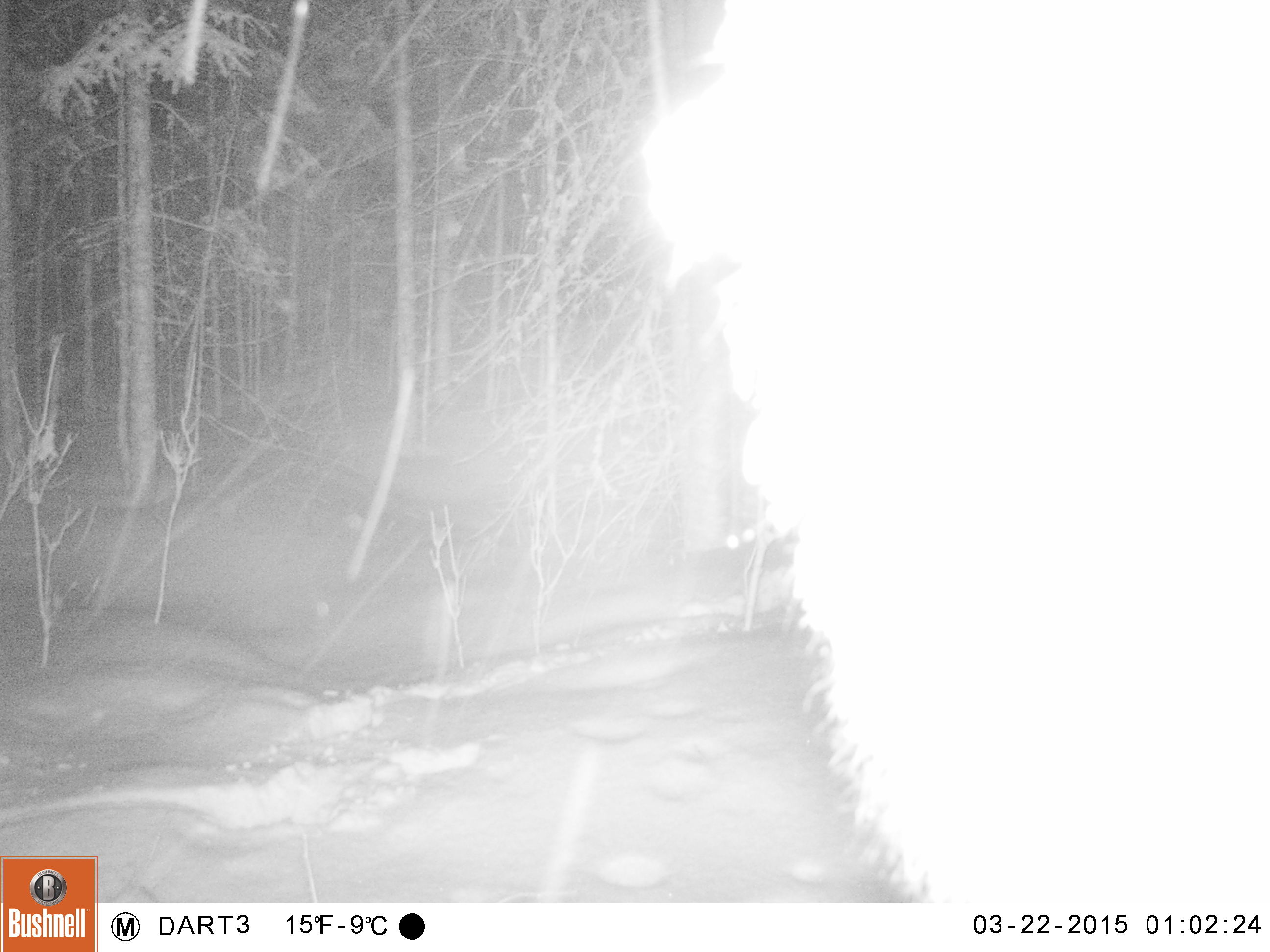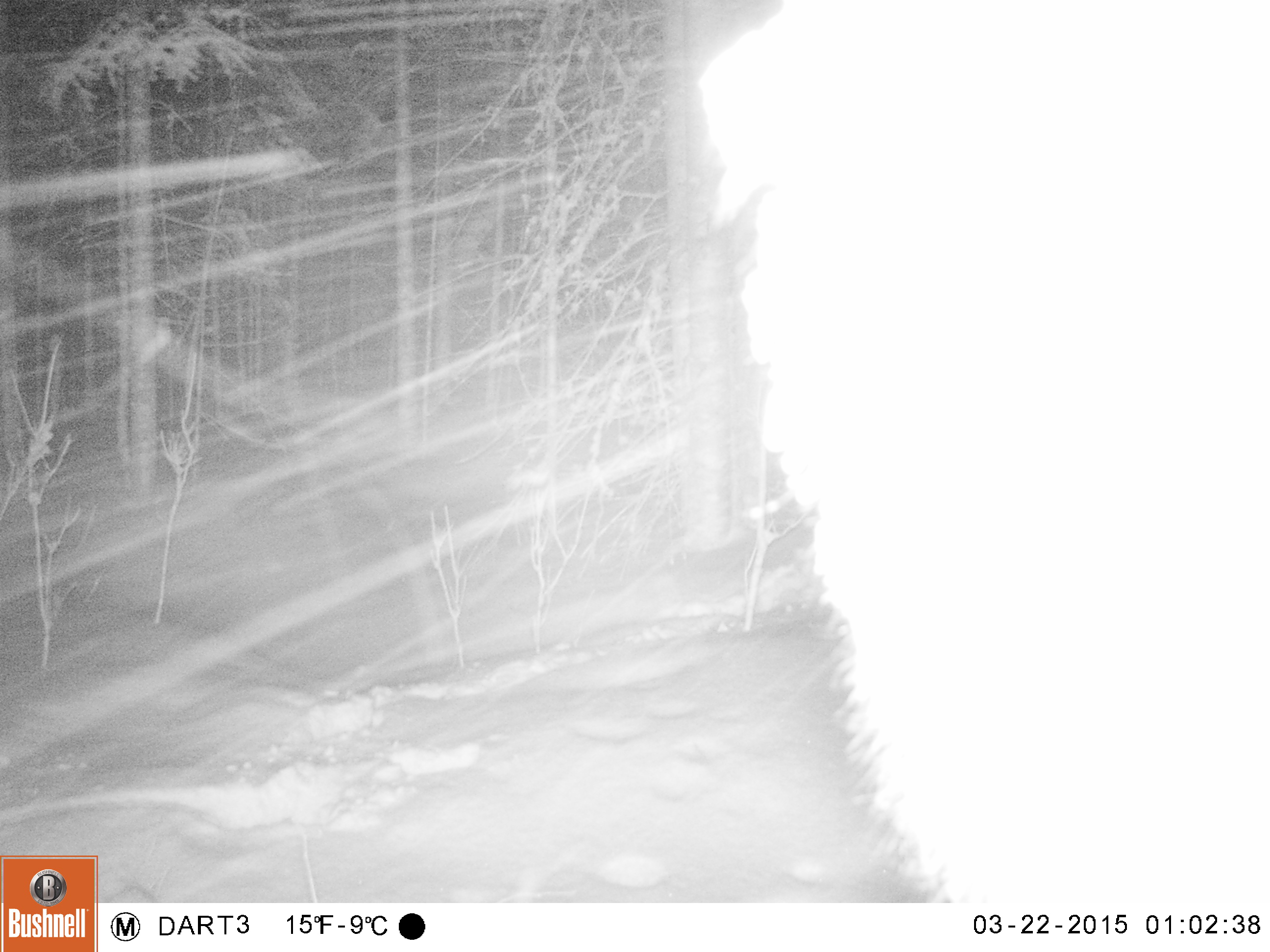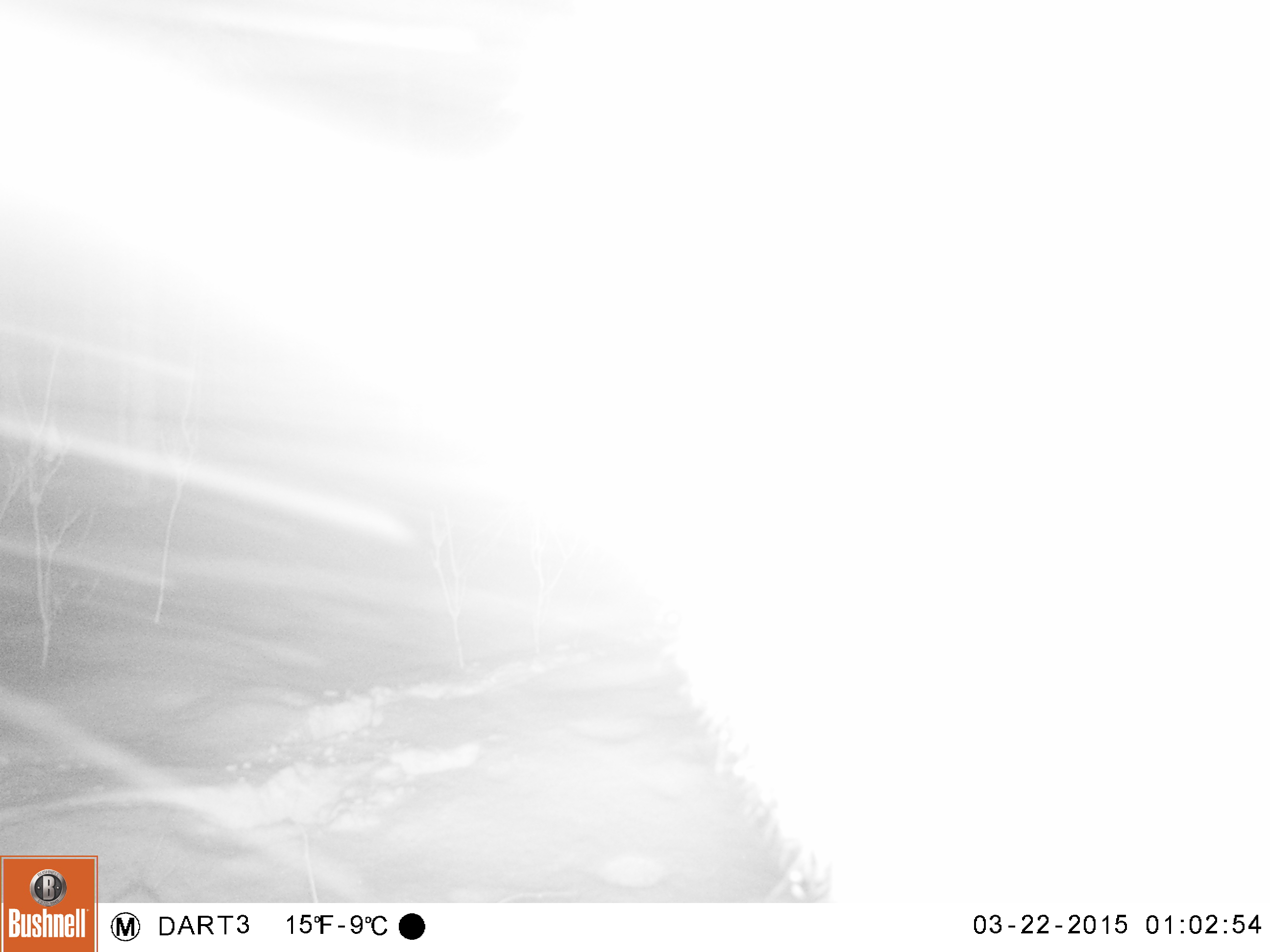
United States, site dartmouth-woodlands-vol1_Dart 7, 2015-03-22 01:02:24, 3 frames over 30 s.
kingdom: Animalia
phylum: Chordata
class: Mammalia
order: Artiodactyla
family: Cervidae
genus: Alces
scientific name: Alces alces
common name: moose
Moose (Alces alces).